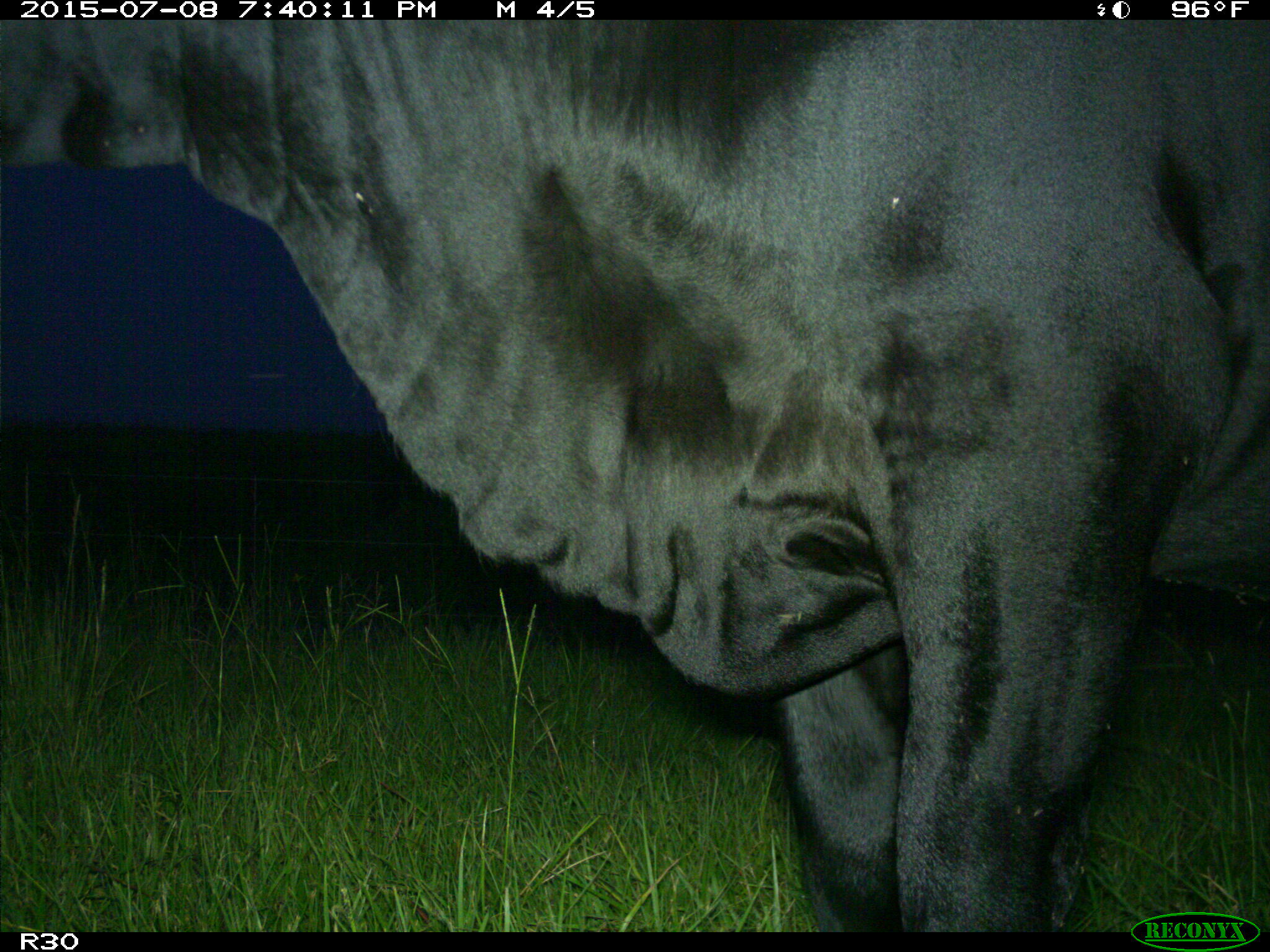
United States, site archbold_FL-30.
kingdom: Animalia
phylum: Chordata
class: Mammalia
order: Artiodactyla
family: Bovidae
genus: Bos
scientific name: Bos taurus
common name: domestic cow